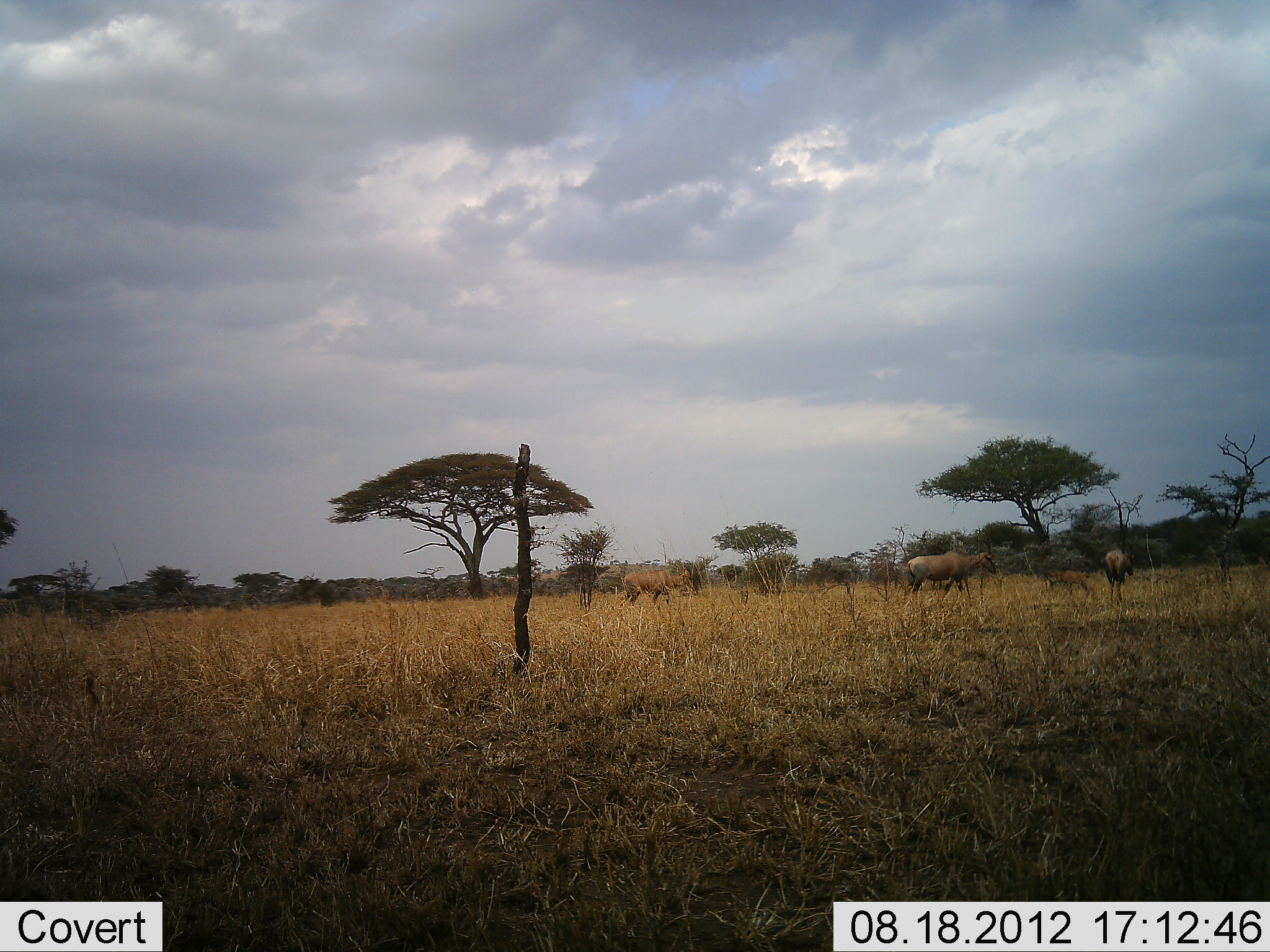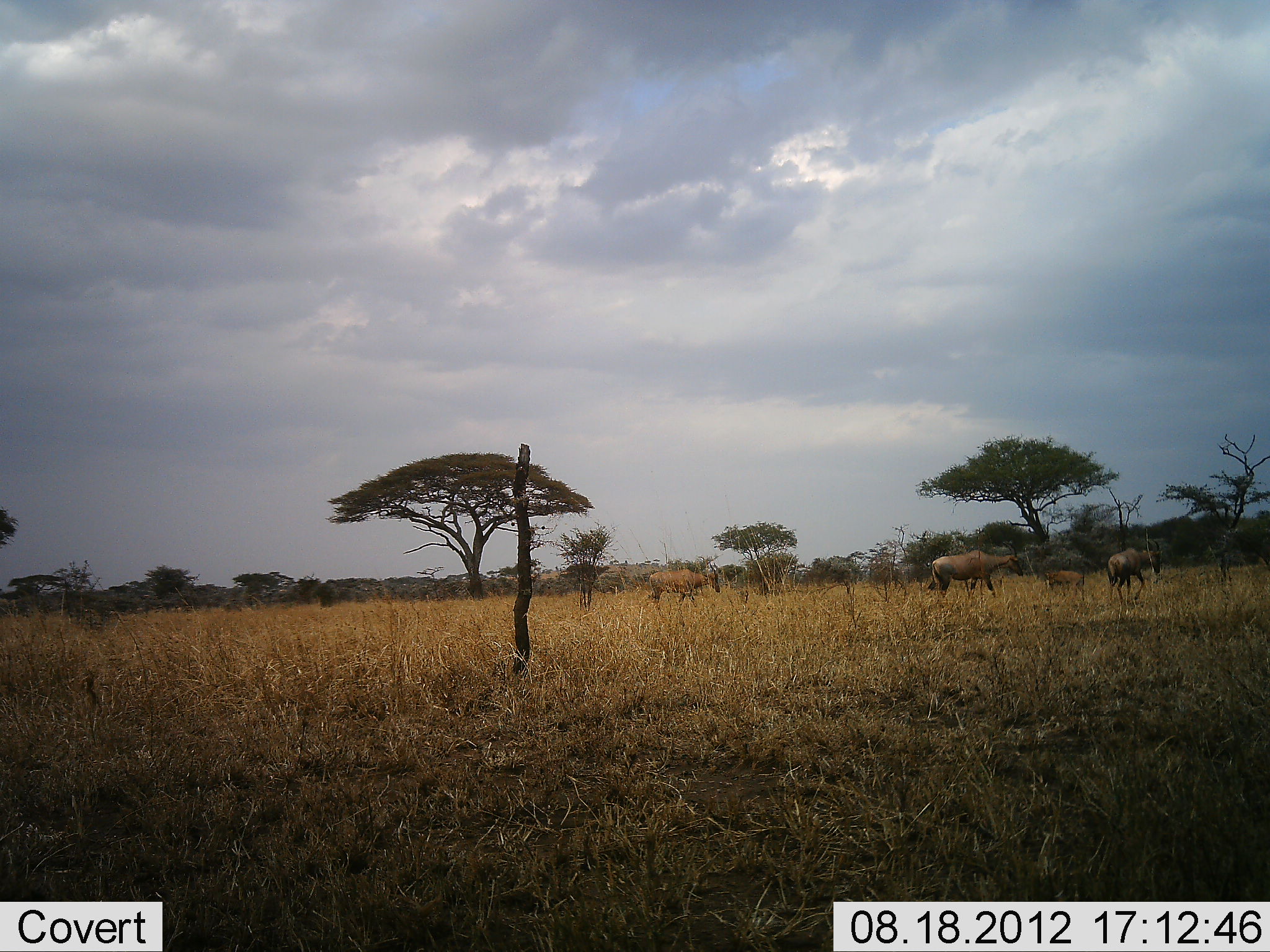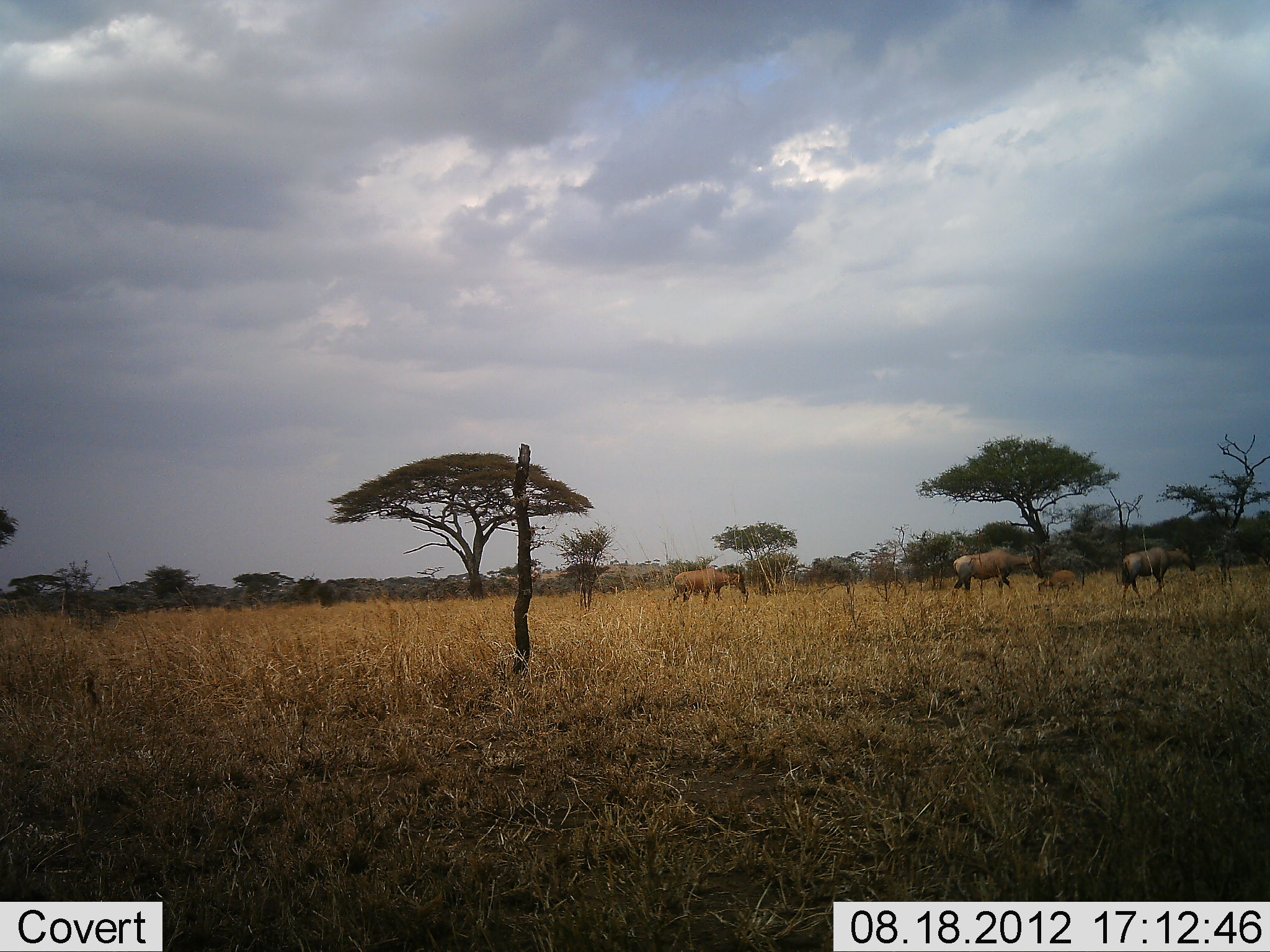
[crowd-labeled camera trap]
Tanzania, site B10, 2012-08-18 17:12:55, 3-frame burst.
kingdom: Animalia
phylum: Chordata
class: Mammalia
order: Artiodactyla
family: Bovidae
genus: Damaliscus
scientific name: Damaliscus lunatus jimela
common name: topi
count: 4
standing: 9%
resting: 0%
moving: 91%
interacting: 0%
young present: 73%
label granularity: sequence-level